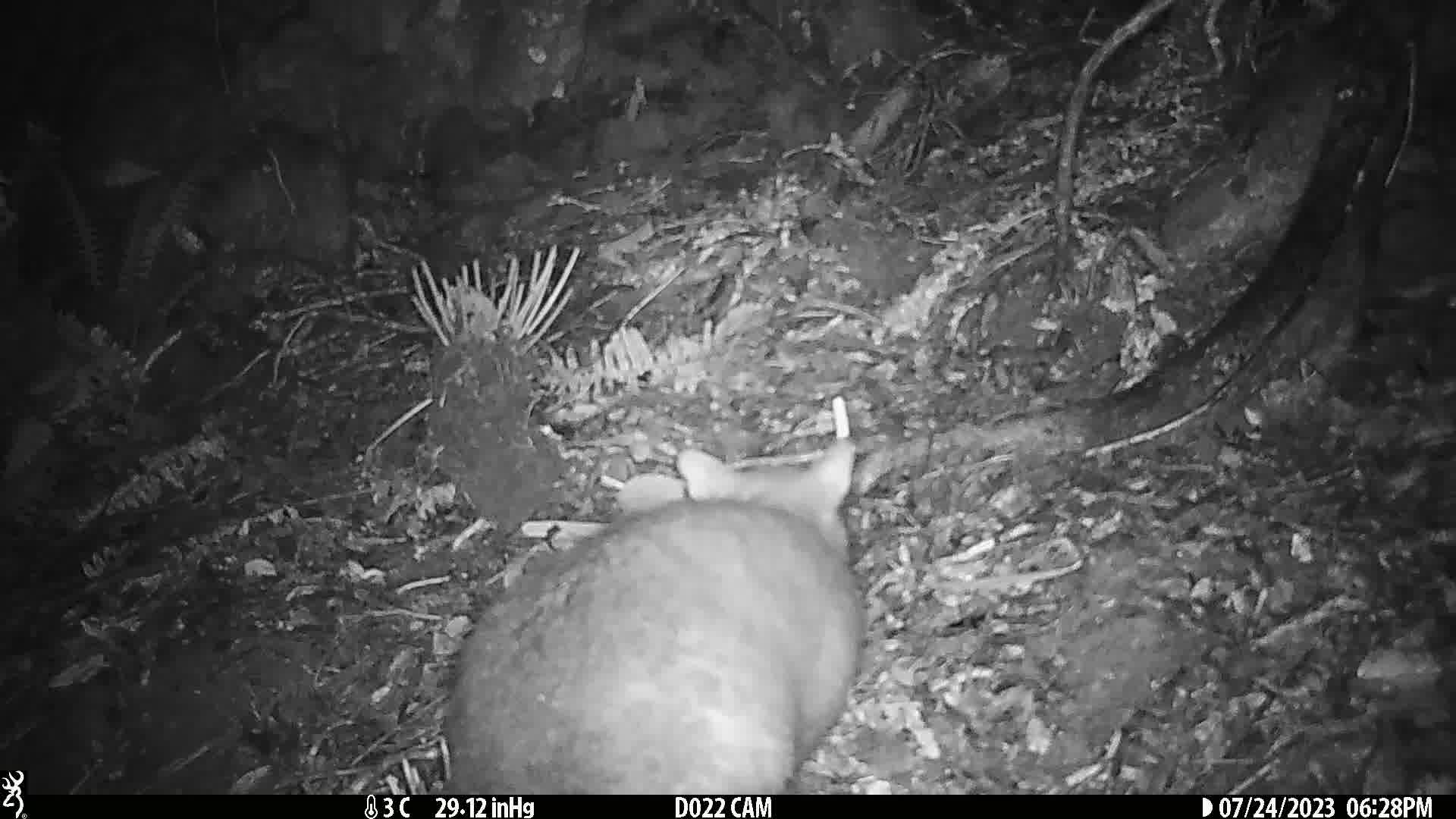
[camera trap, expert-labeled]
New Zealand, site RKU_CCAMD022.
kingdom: Animalia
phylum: Chordata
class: Mammalia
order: Diprotodontia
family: Phalangeridae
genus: Trichosurus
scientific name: Trichosurus vulpecula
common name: common brushtail possum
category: possum